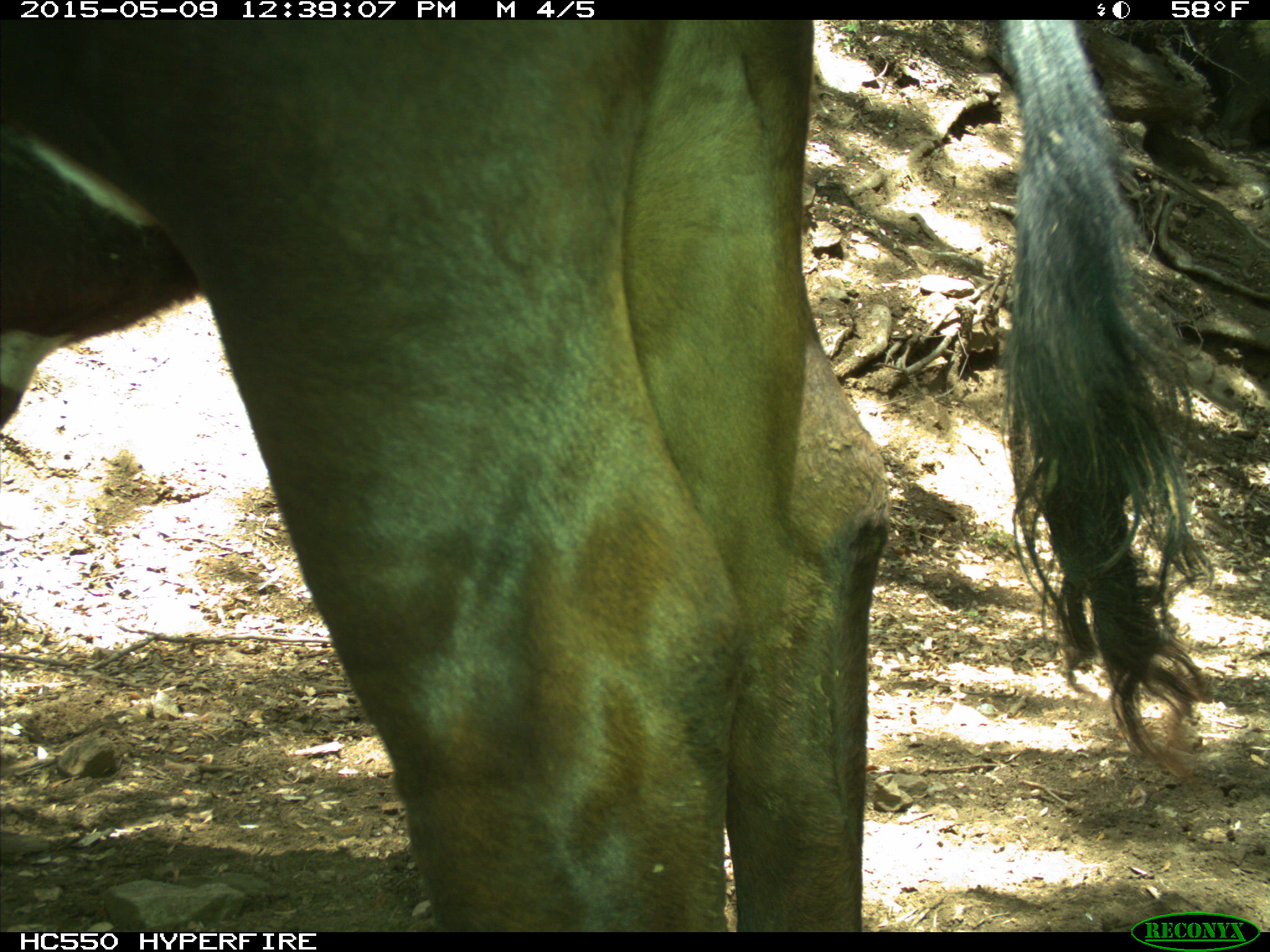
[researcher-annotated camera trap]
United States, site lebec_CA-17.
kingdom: Animalia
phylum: Chordata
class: Mammalia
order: Artiodactyla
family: Bovidae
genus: Bos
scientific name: Bos taurus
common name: domestic cow